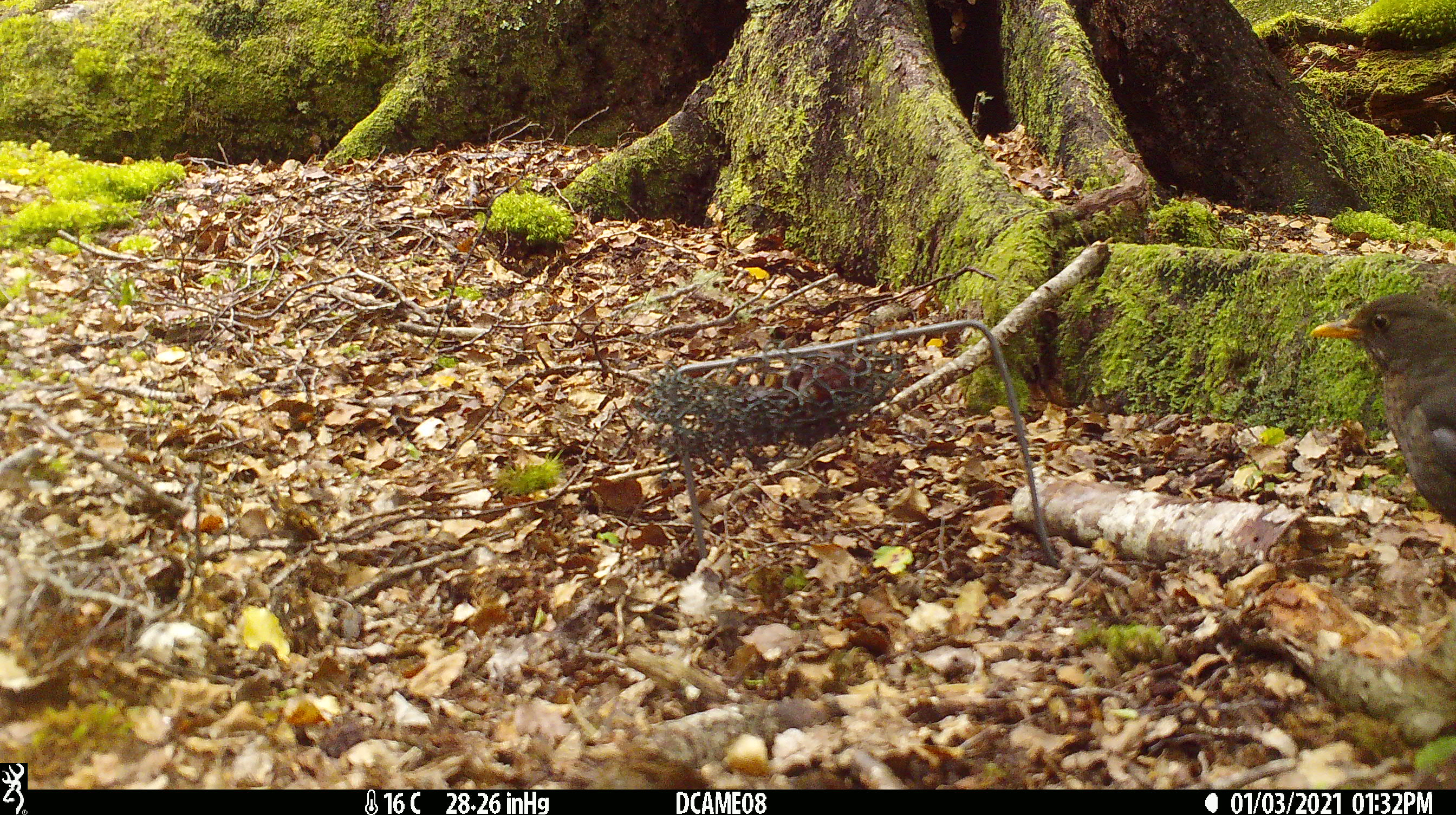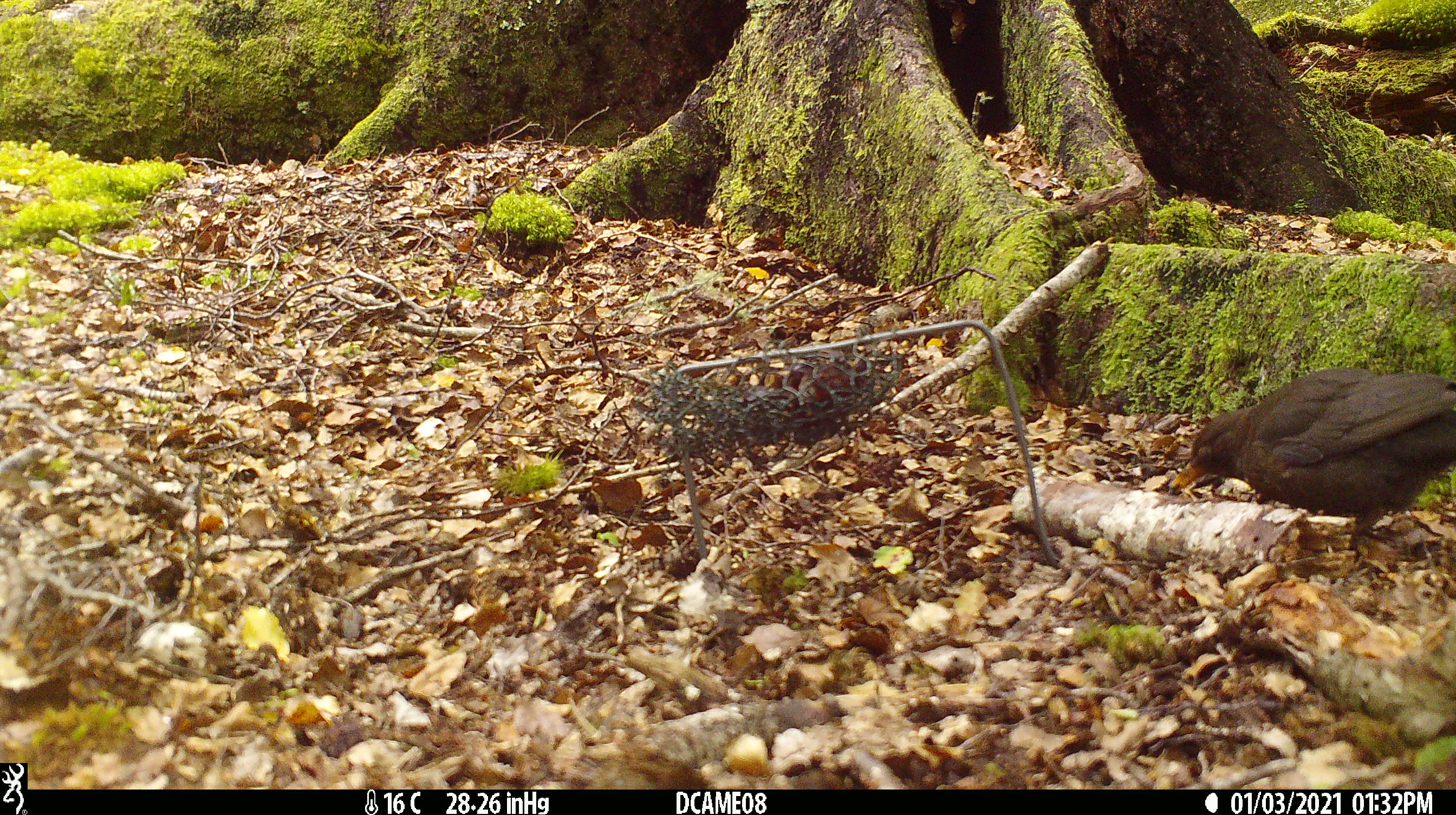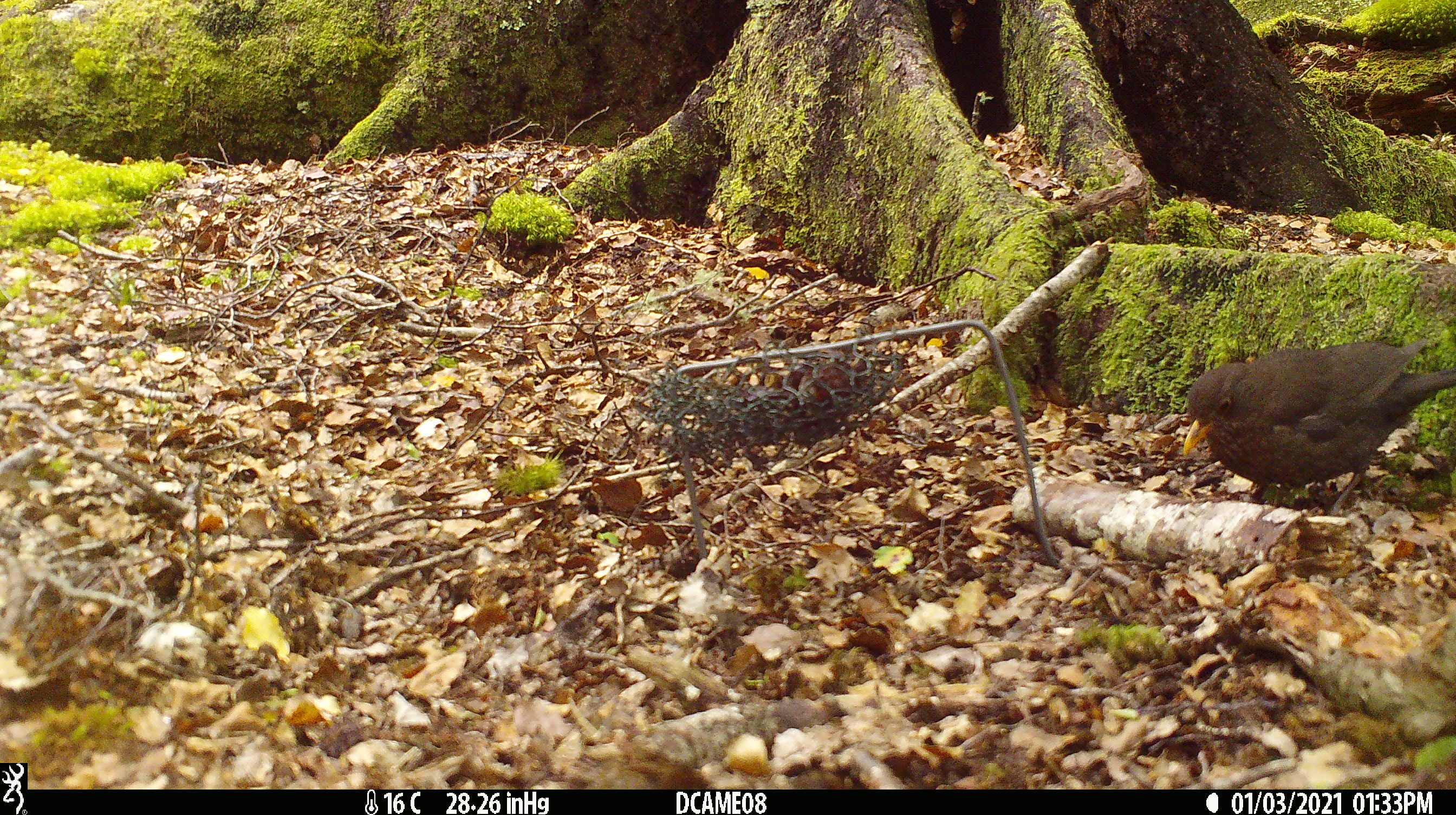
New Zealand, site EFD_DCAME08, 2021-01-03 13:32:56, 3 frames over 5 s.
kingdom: Animalia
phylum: Chordata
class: Aves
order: Passeriformes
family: Turdidae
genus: Turdus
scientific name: Turdus merula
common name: eurasian blackbird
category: blackbird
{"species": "blackbird (eurasian blackbird) (Turdus merula)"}